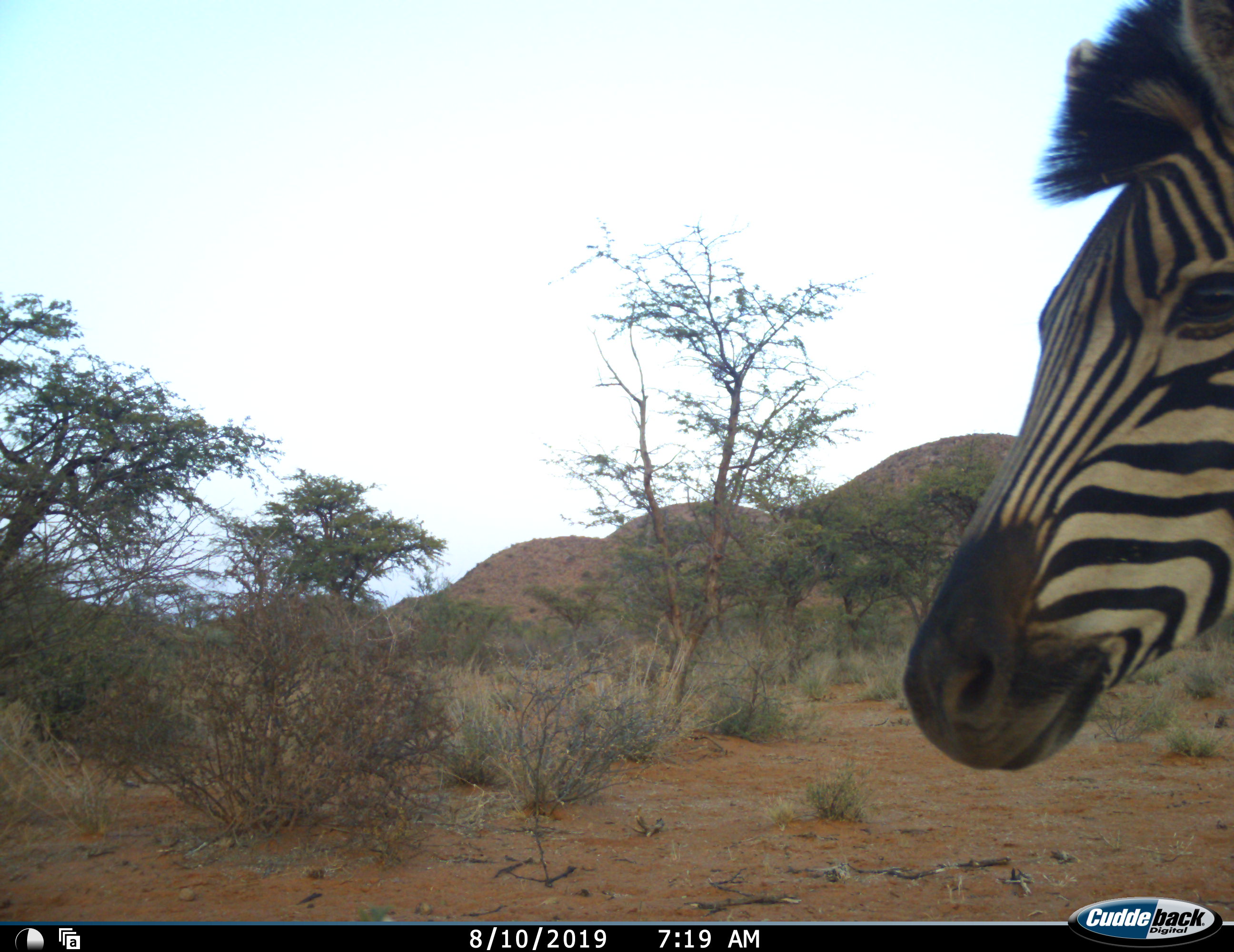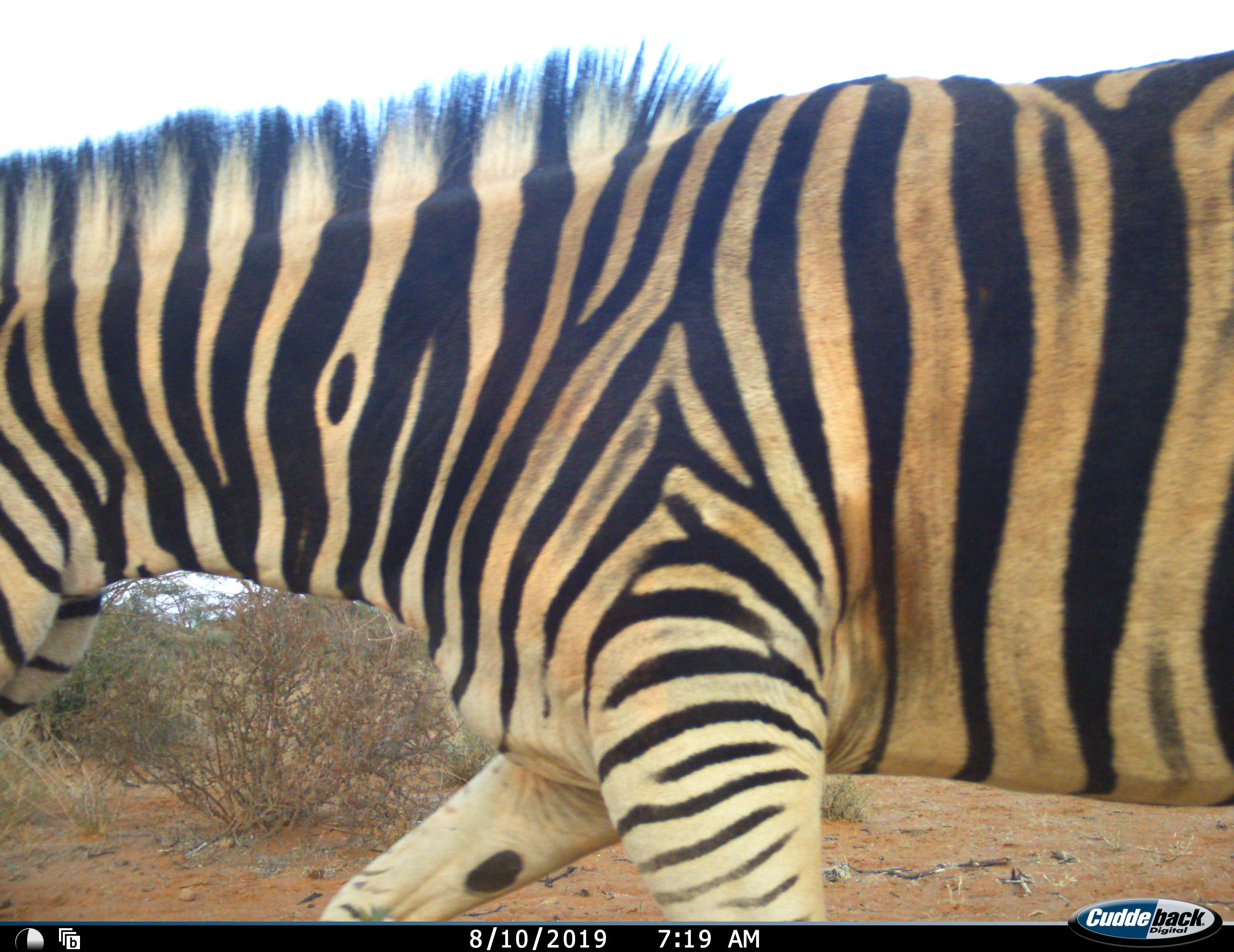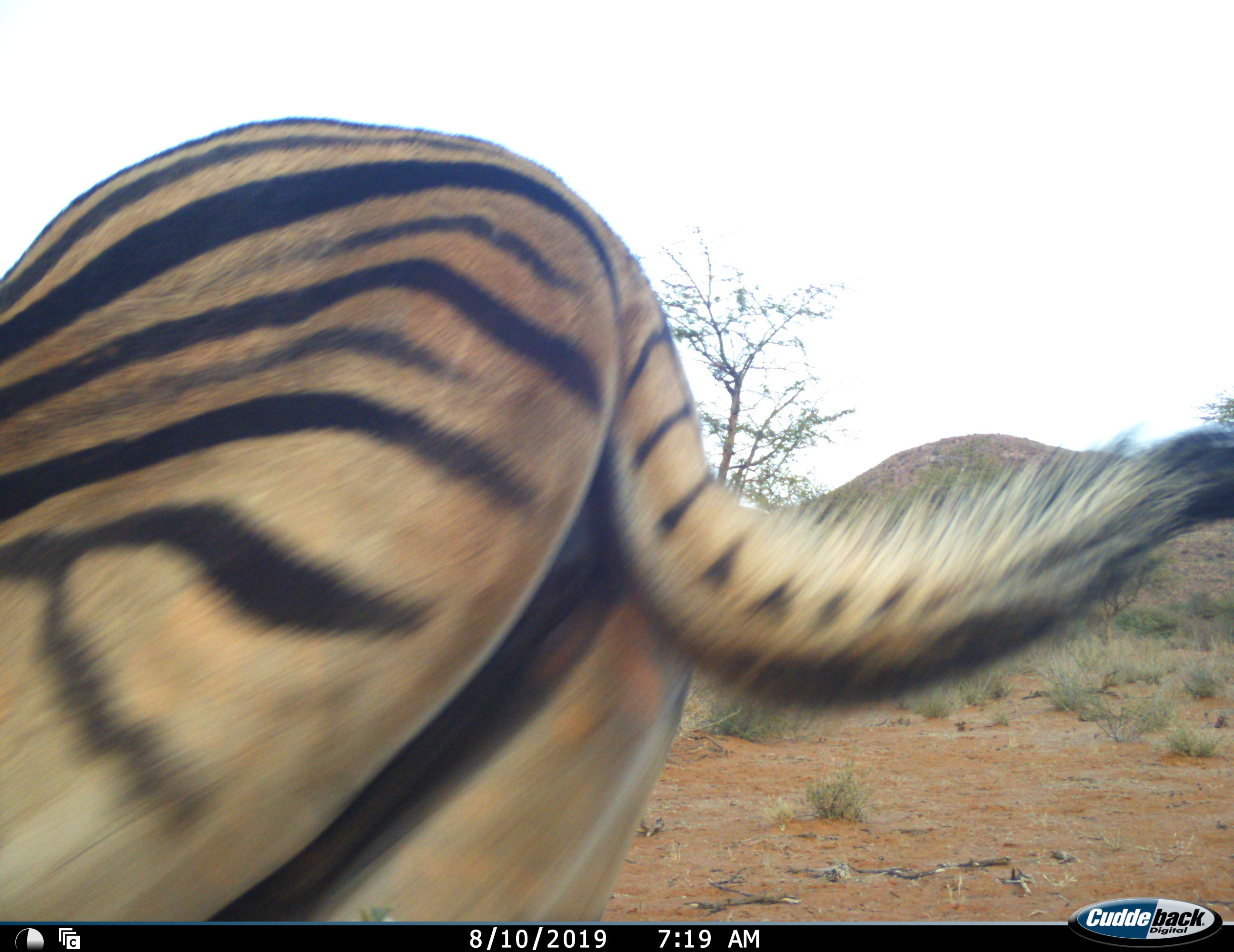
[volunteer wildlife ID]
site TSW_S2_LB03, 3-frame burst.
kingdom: Animalia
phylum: Chordata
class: Mammalia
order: Perissodactyla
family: Equidae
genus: Equus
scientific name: Equus quagga burchellii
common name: burchell's zebra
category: zebraburchells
Zebraburchells (burchell's zebra) (Equus quagga burchellii), count 1. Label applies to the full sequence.